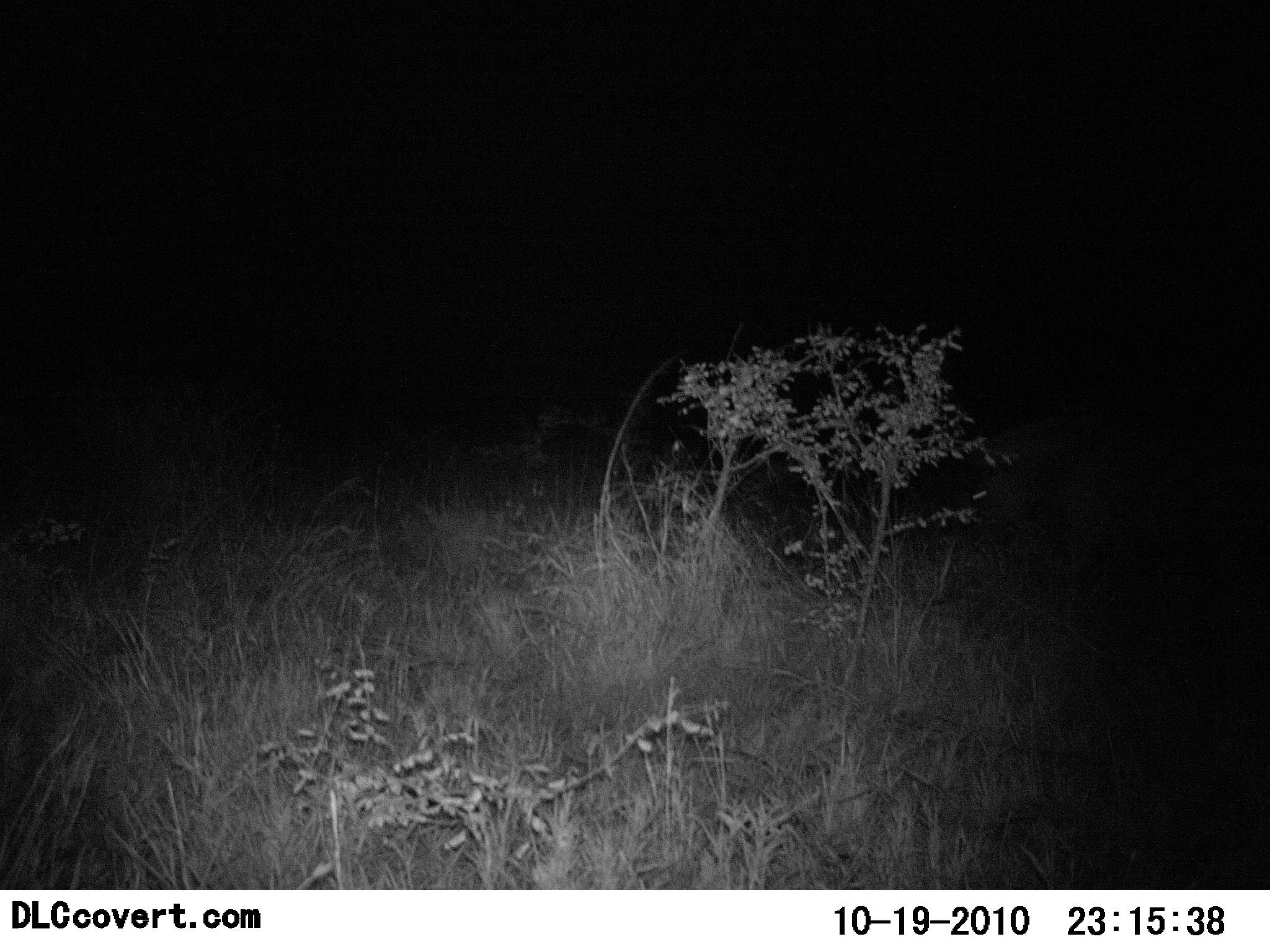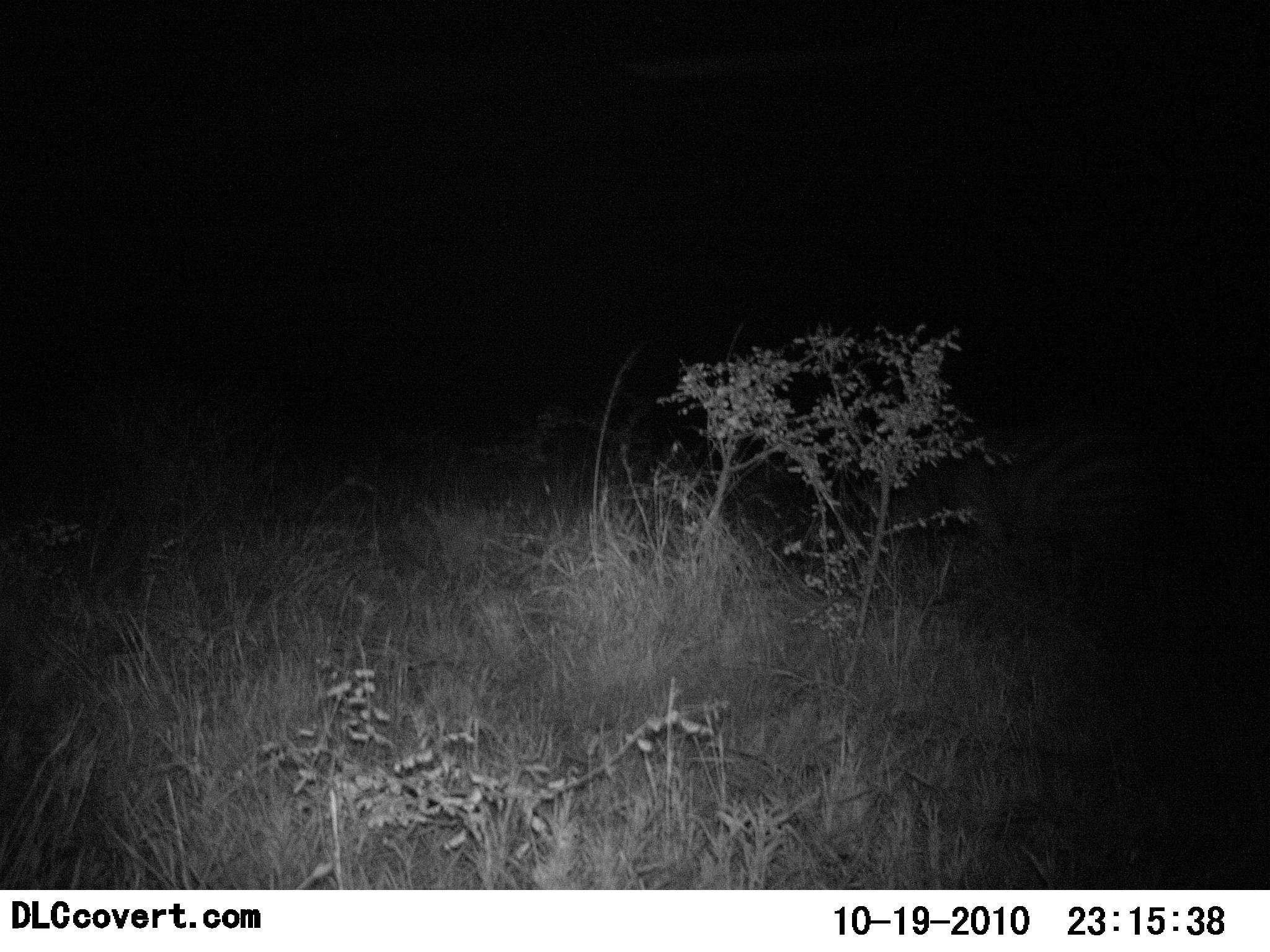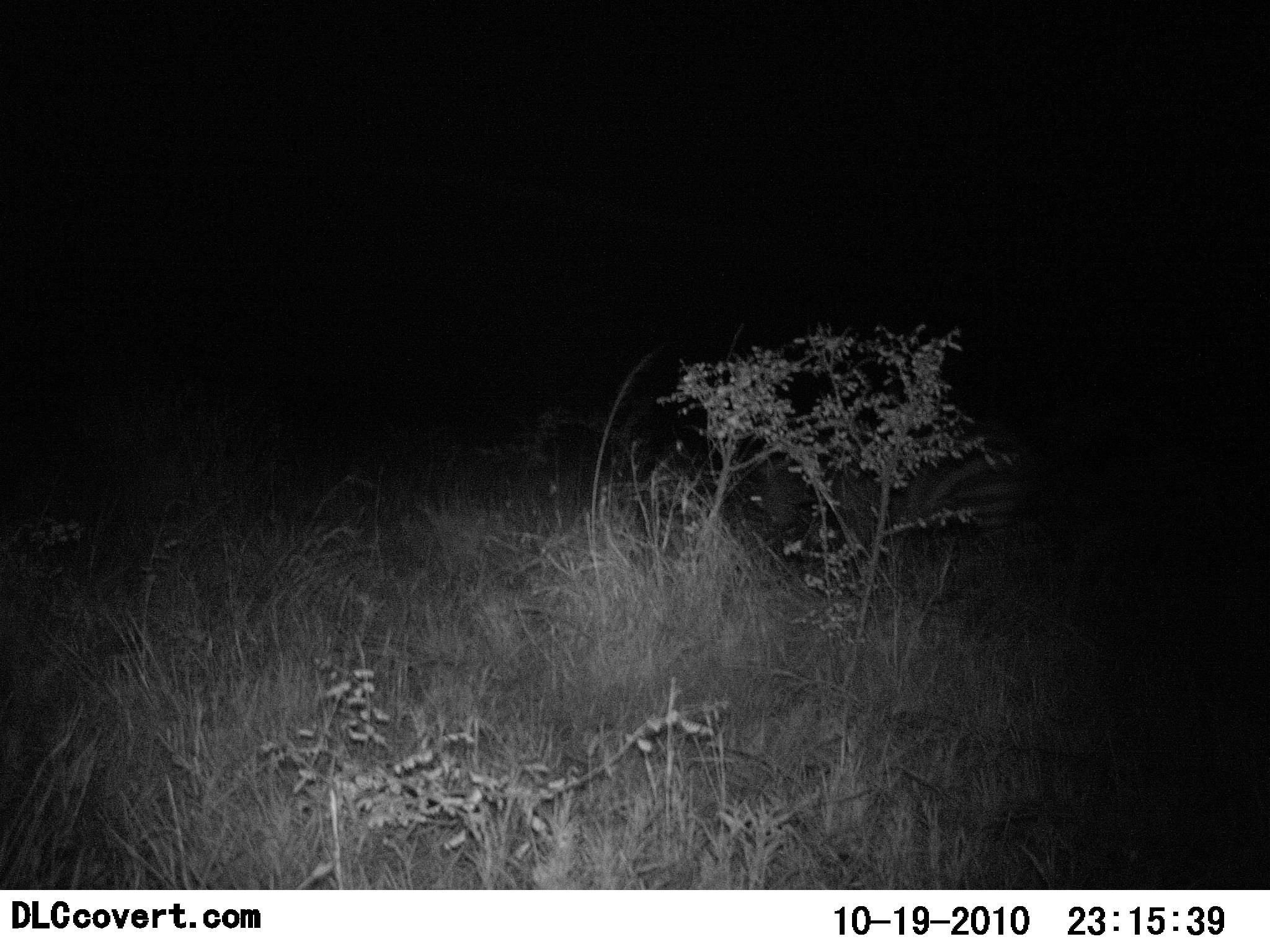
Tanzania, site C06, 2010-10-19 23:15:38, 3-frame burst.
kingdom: Animalia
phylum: Chordata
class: Mammalia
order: Perissodactyla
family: Equidae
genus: Equus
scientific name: Equus quagga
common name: plains zebra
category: zebra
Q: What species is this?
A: Zebra (plains zebra) (Equus quagga).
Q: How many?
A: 1.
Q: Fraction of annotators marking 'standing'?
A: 0%.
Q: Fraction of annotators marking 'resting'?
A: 18%.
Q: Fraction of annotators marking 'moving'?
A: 82%.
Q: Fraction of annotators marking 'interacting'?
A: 0%.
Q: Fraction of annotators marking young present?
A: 0%.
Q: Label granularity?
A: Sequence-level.